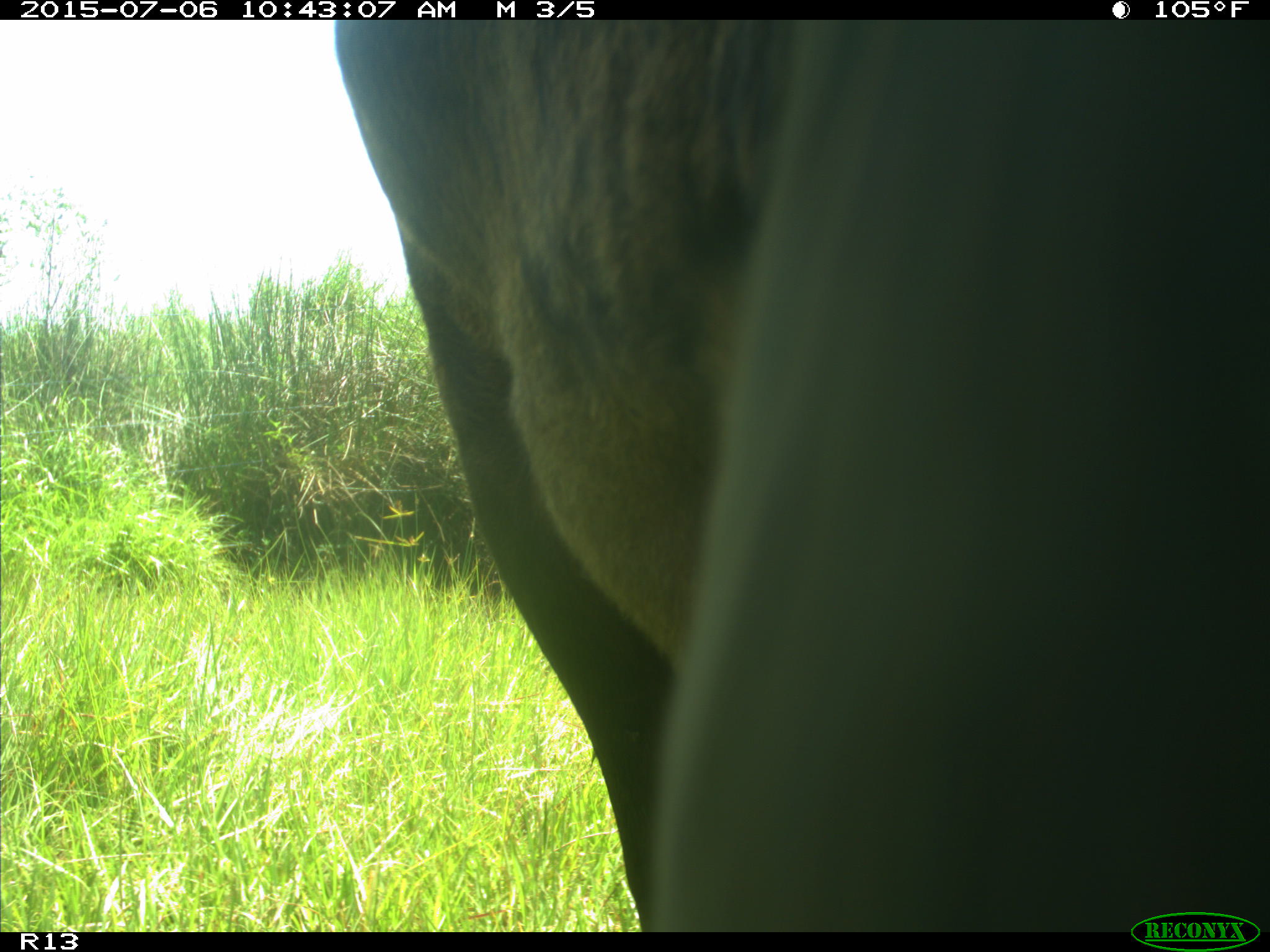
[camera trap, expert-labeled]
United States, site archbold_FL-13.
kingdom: Animalia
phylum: Chordata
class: Mammalia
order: Artiodactyla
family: Bovidae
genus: Bos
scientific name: Bos taurus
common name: domestic cow